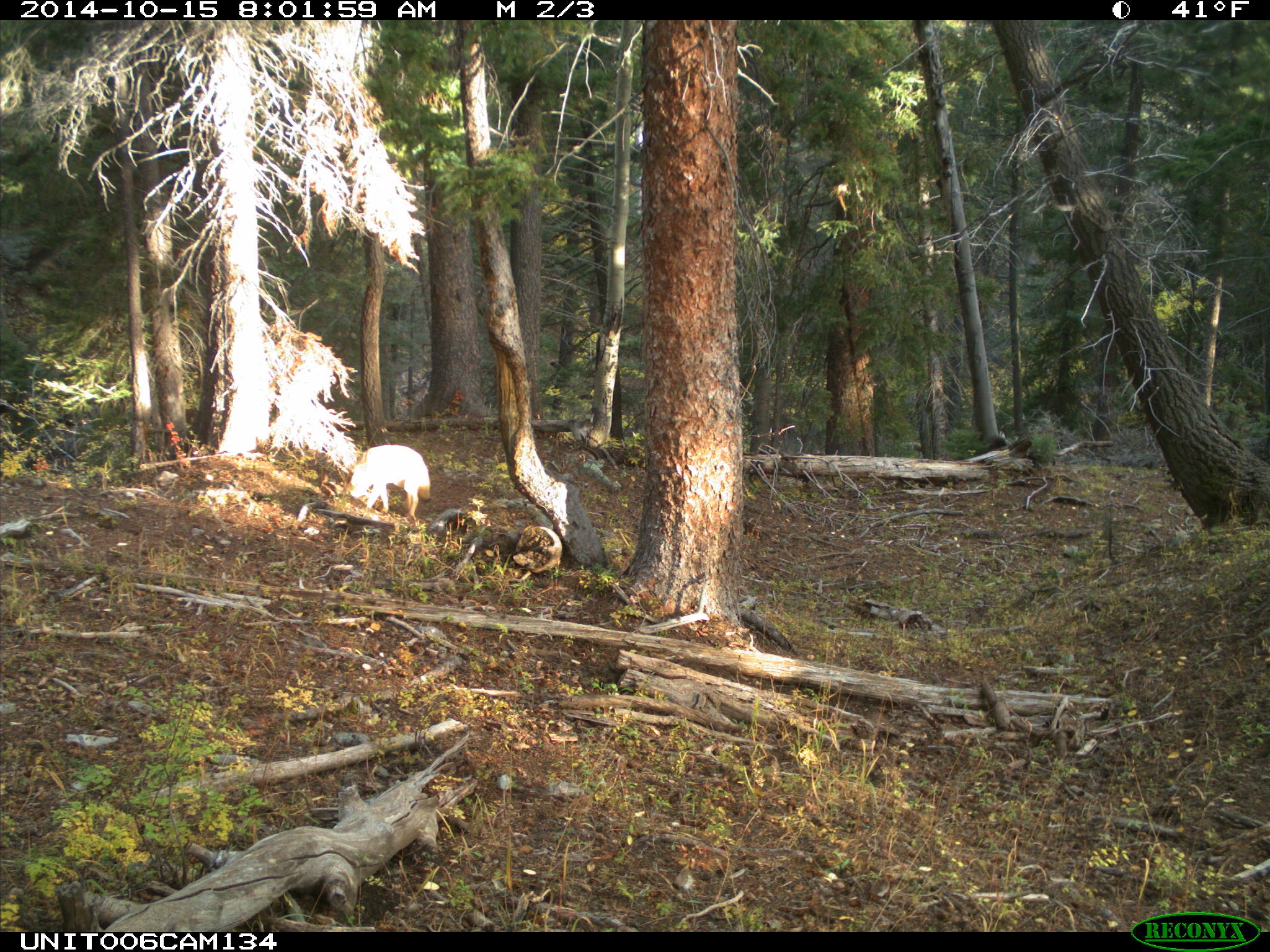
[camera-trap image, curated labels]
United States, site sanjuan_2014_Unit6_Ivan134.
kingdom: Animalia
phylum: Chordata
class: Mammalia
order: Carnivora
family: Canidae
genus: Canis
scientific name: Canis latrans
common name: coyote